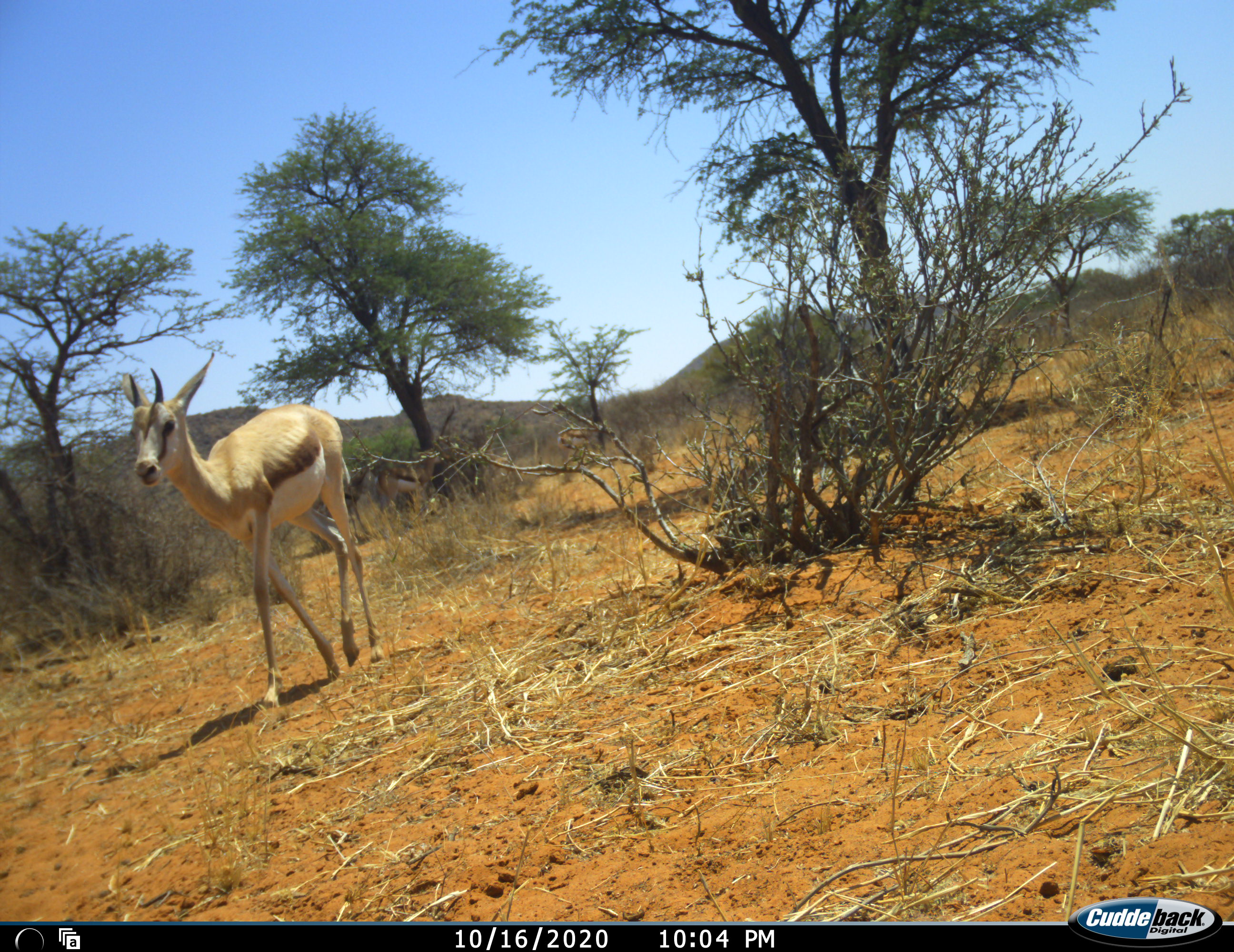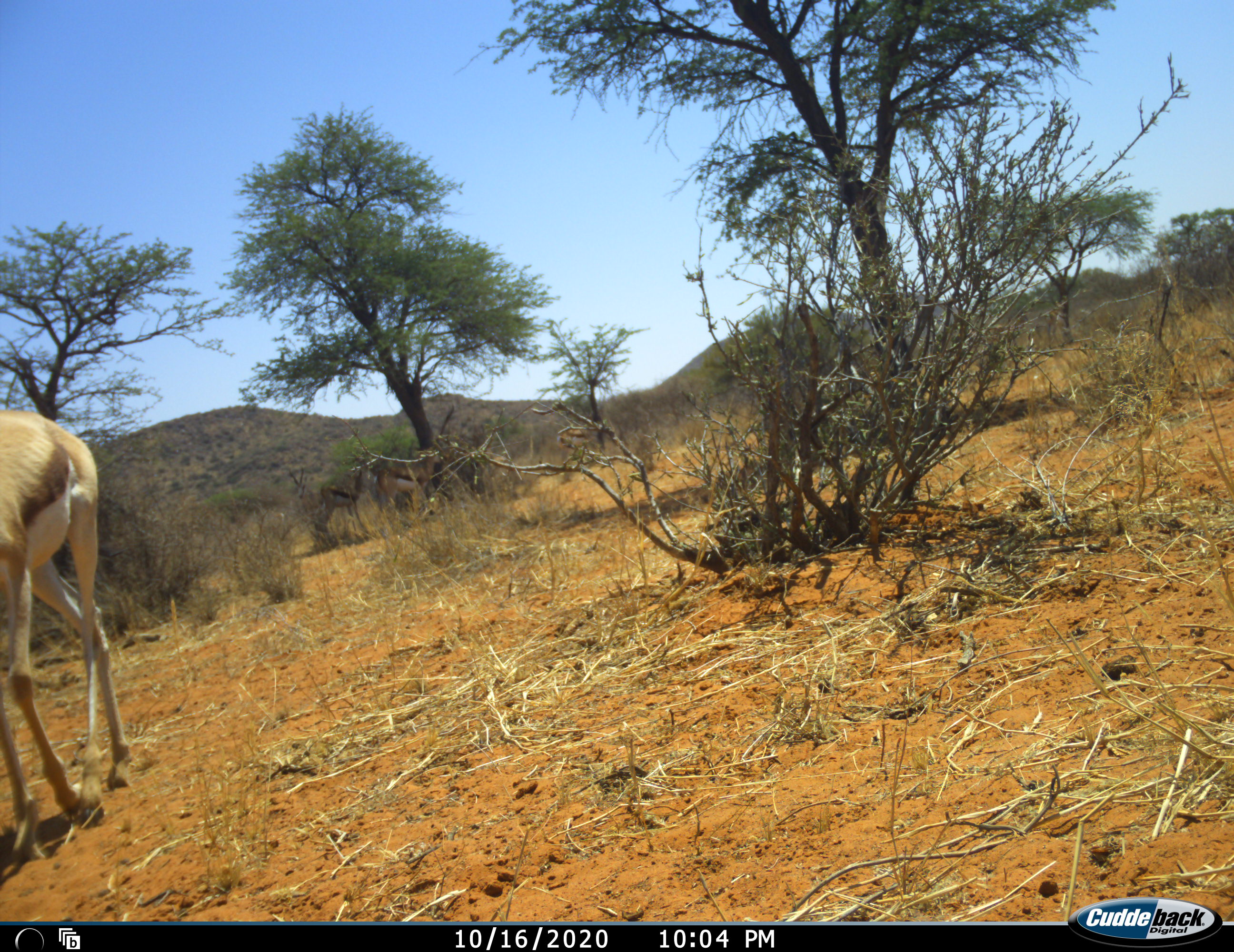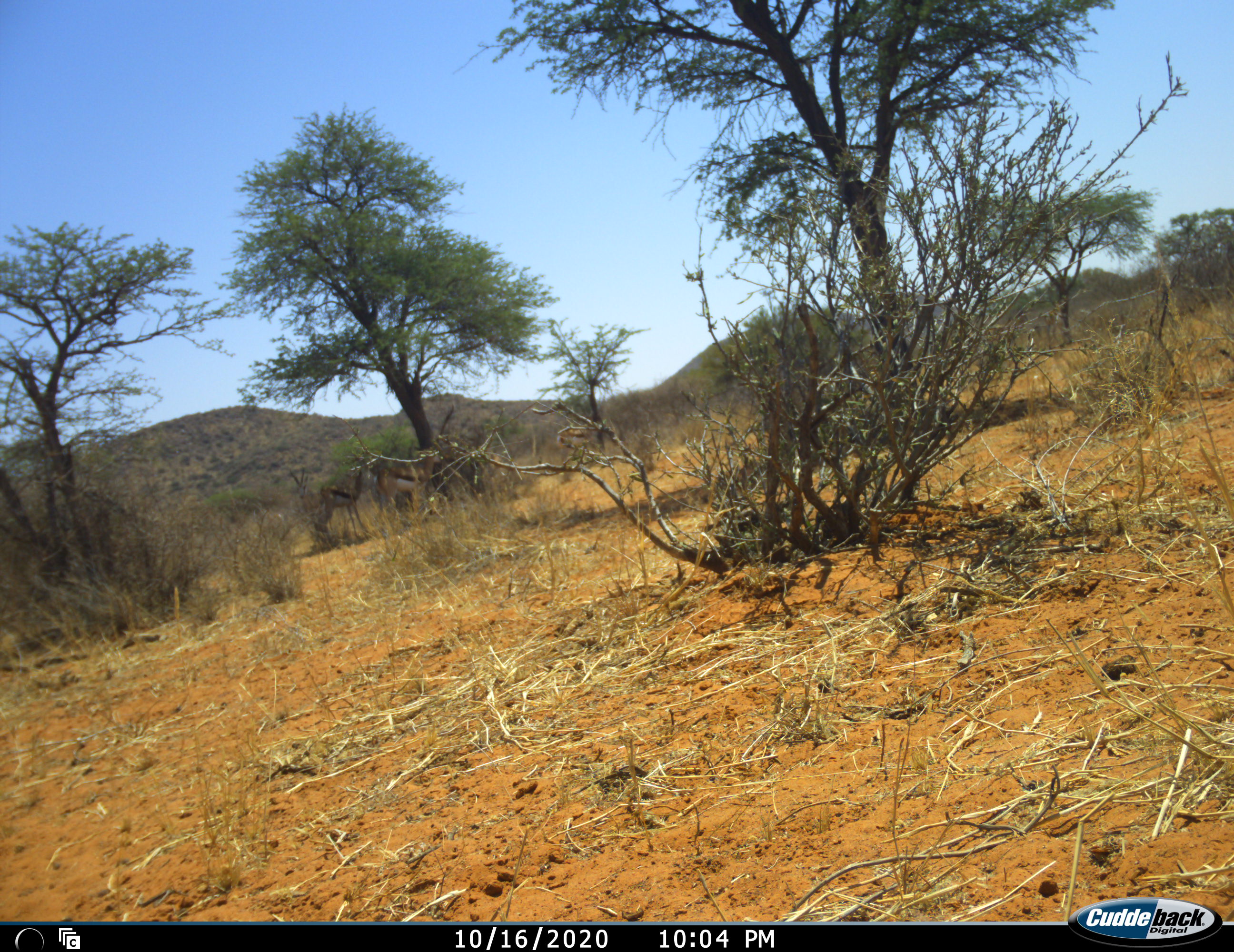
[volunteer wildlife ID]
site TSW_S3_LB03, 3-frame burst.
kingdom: Animalia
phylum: Chordata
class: Mammalia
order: Artiodactyla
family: Bovidae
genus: Antidorcas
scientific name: Antidorcas marsupialis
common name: springbok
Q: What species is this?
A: Springbok (Antidorcas marsupialis).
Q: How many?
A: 3.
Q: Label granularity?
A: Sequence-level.